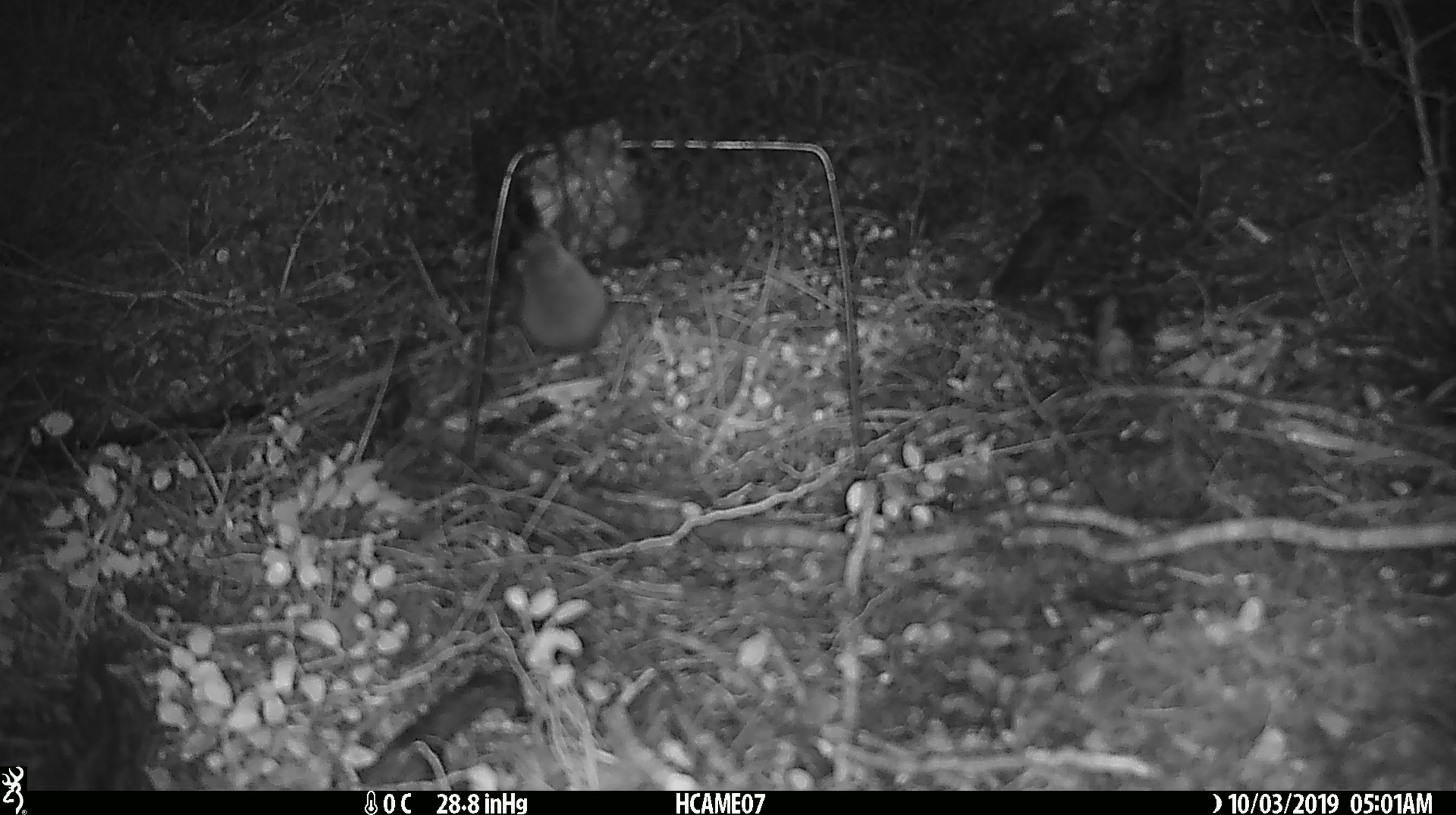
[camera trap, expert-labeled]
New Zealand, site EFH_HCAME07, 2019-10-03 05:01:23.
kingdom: Animalia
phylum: Chordata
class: Mammalia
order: Rodentia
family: Muridae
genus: Mus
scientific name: Mus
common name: mouse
Mouse (Mus).